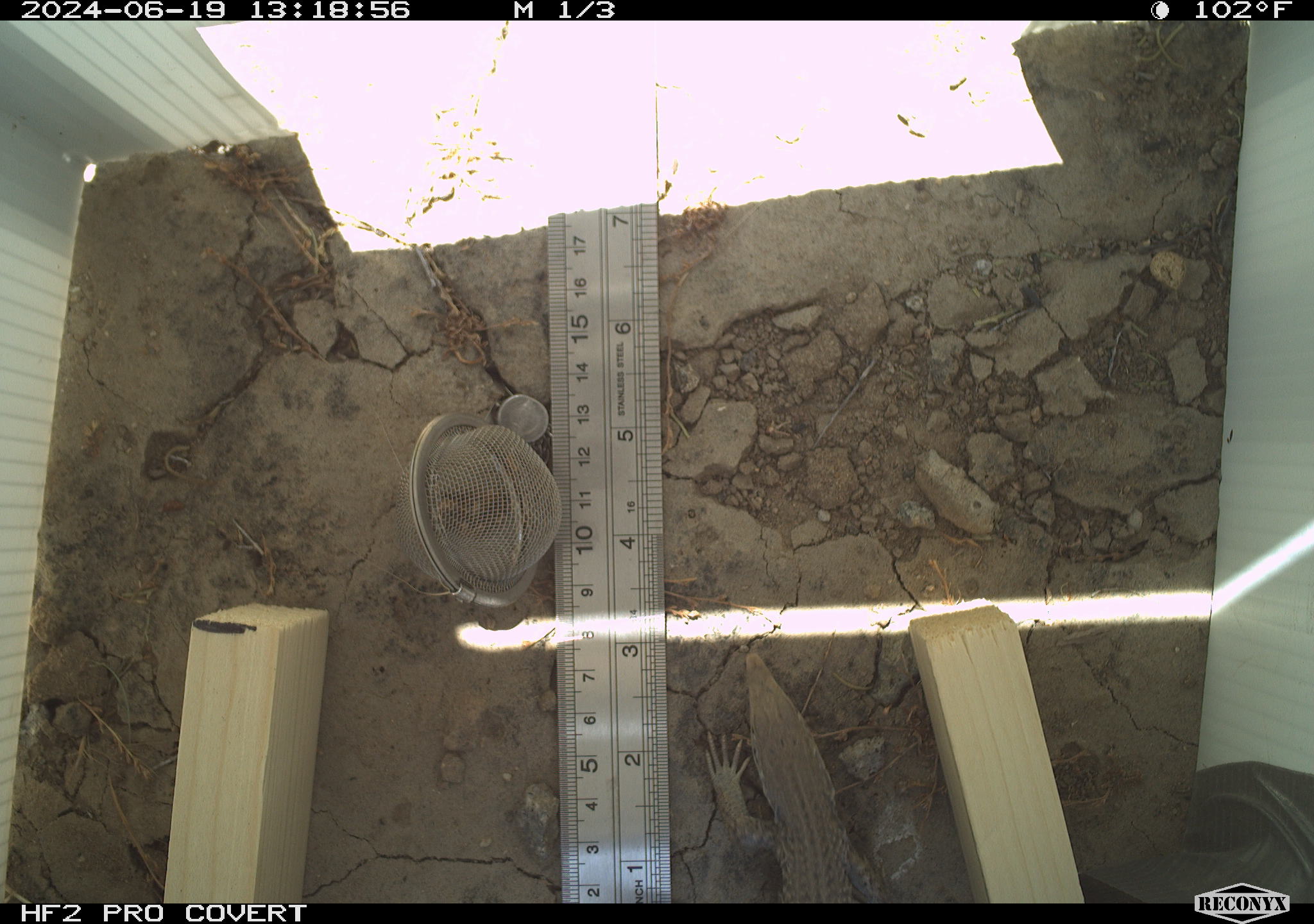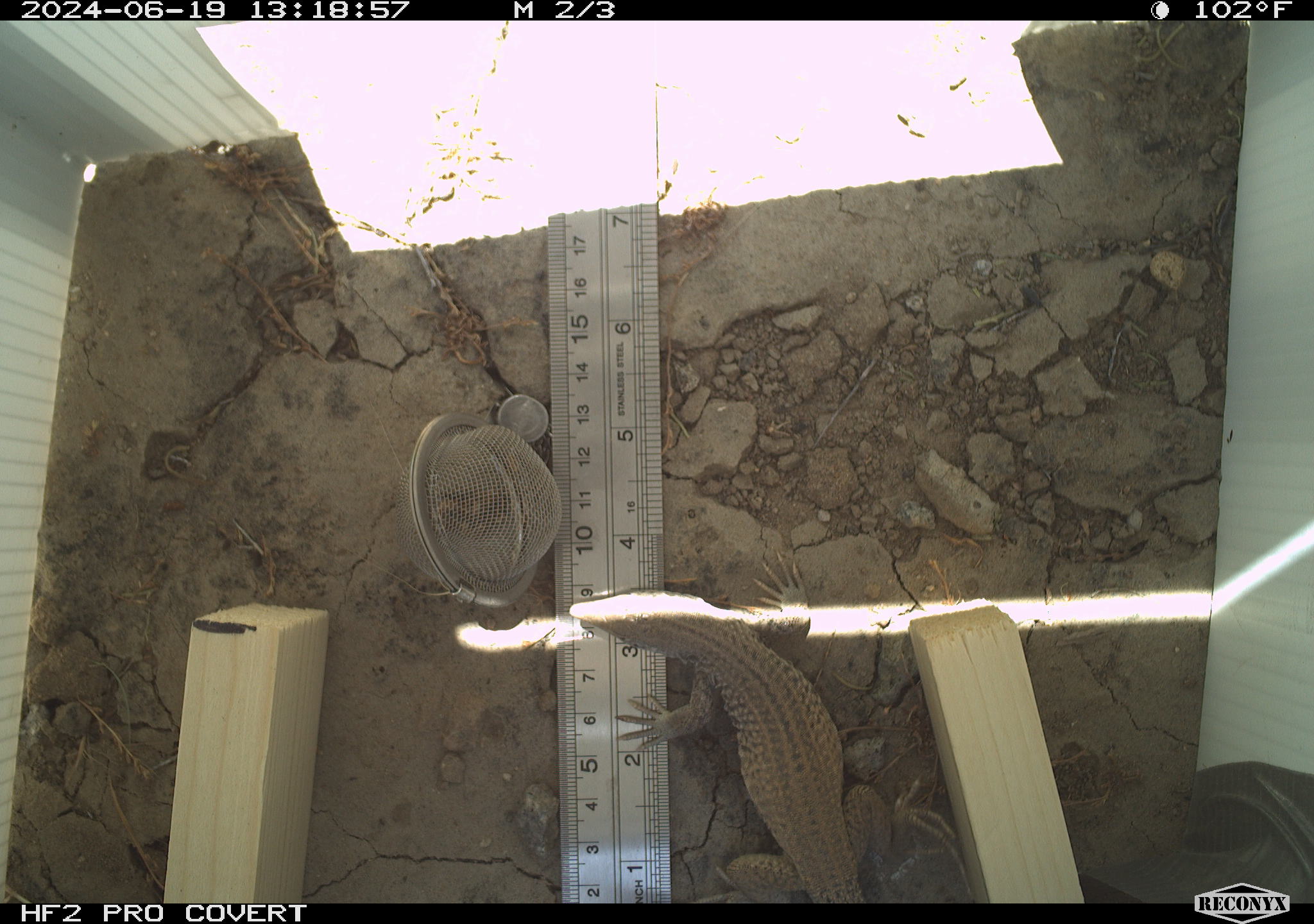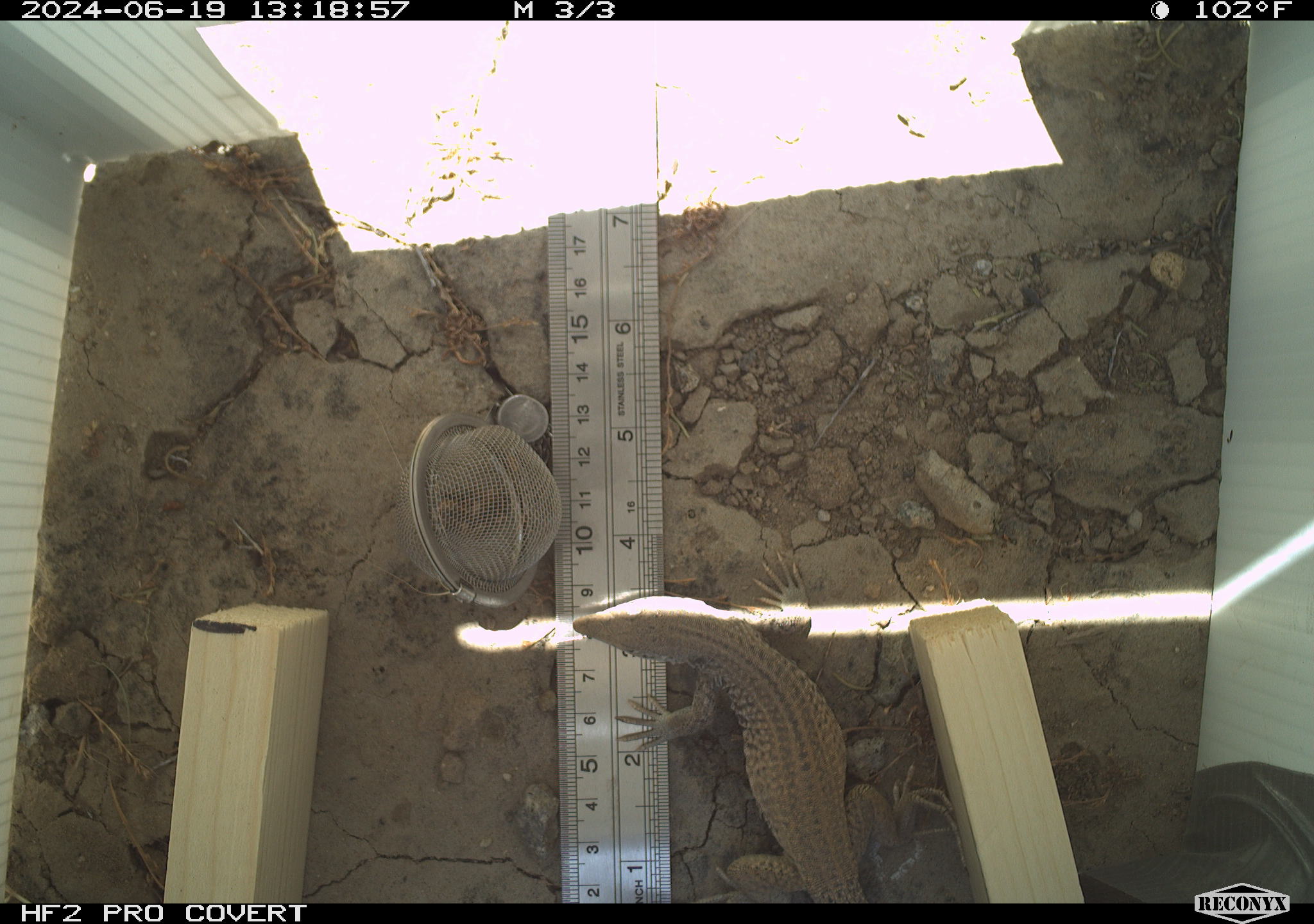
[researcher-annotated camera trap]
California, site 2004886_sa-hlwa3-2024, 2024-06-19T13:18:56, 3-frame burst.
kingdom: Animalia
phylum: Chordata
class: Reptilia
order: Squamata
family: Teiidae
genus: Aspidoscelis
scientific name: Aspidoscelis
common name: whiptail lizards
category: aspidoscelis species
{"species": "aspidoscelis species (whiptail lizards) (Aspidoscelis)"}